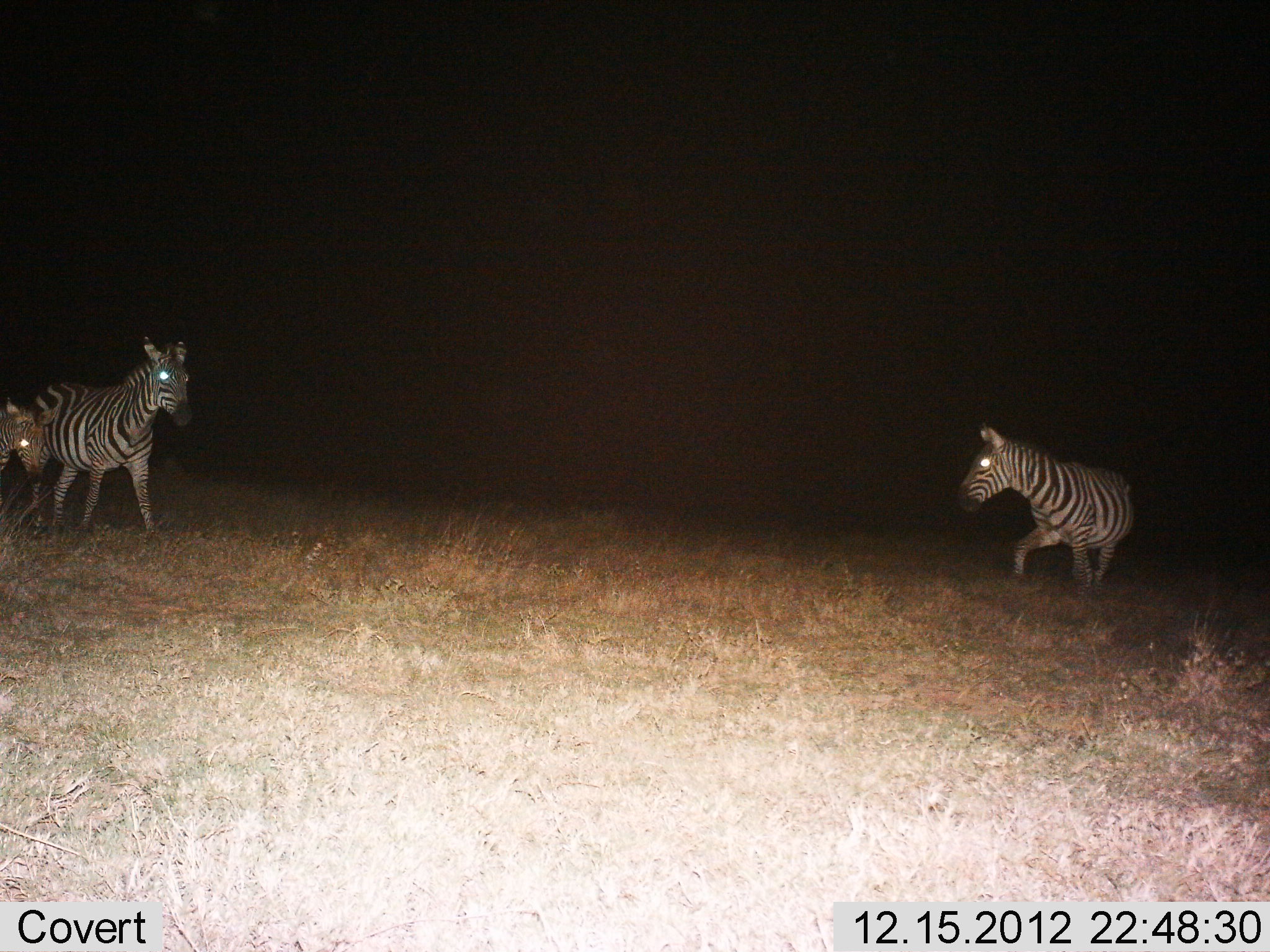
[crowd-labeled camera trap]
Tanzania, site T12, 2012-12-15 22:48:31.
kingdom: Animalia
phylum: Chordata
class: Mammalia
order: Perissodactyla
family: Equidae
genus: Equus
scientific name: Equus quagga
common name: plains zebra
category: zebra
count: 3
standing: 40%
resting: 0%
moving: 70%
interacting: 0%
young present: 50%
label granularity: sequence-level